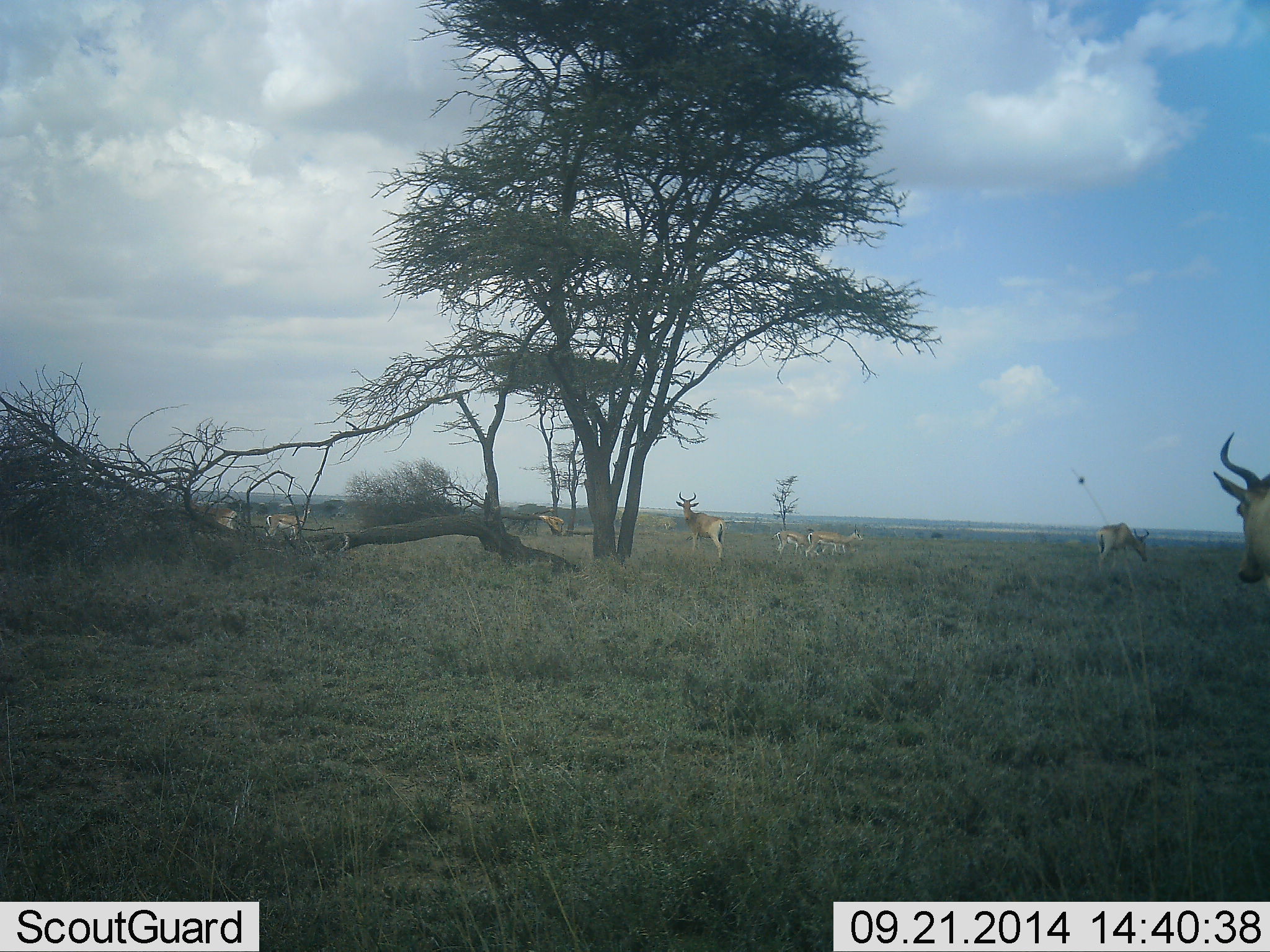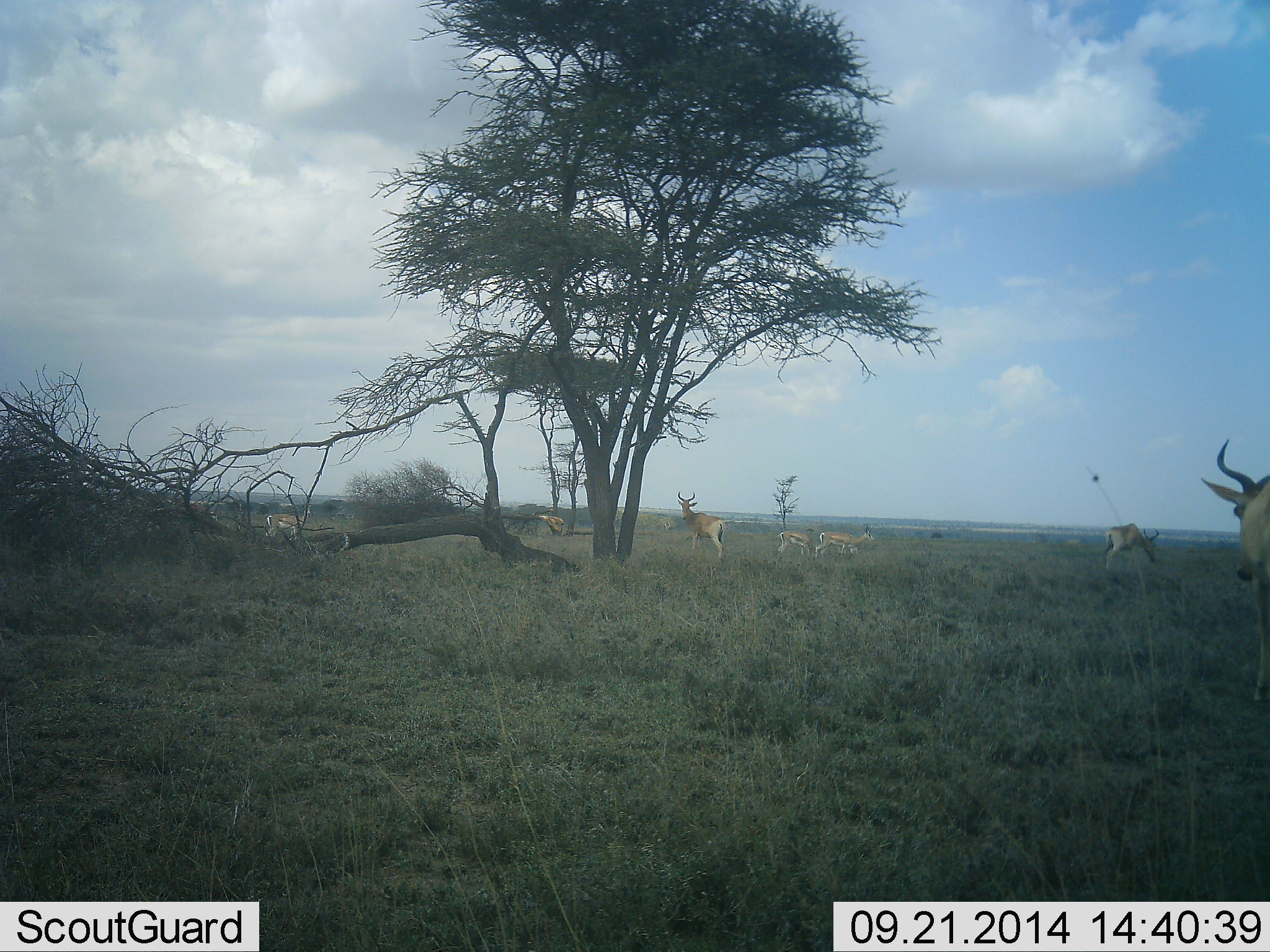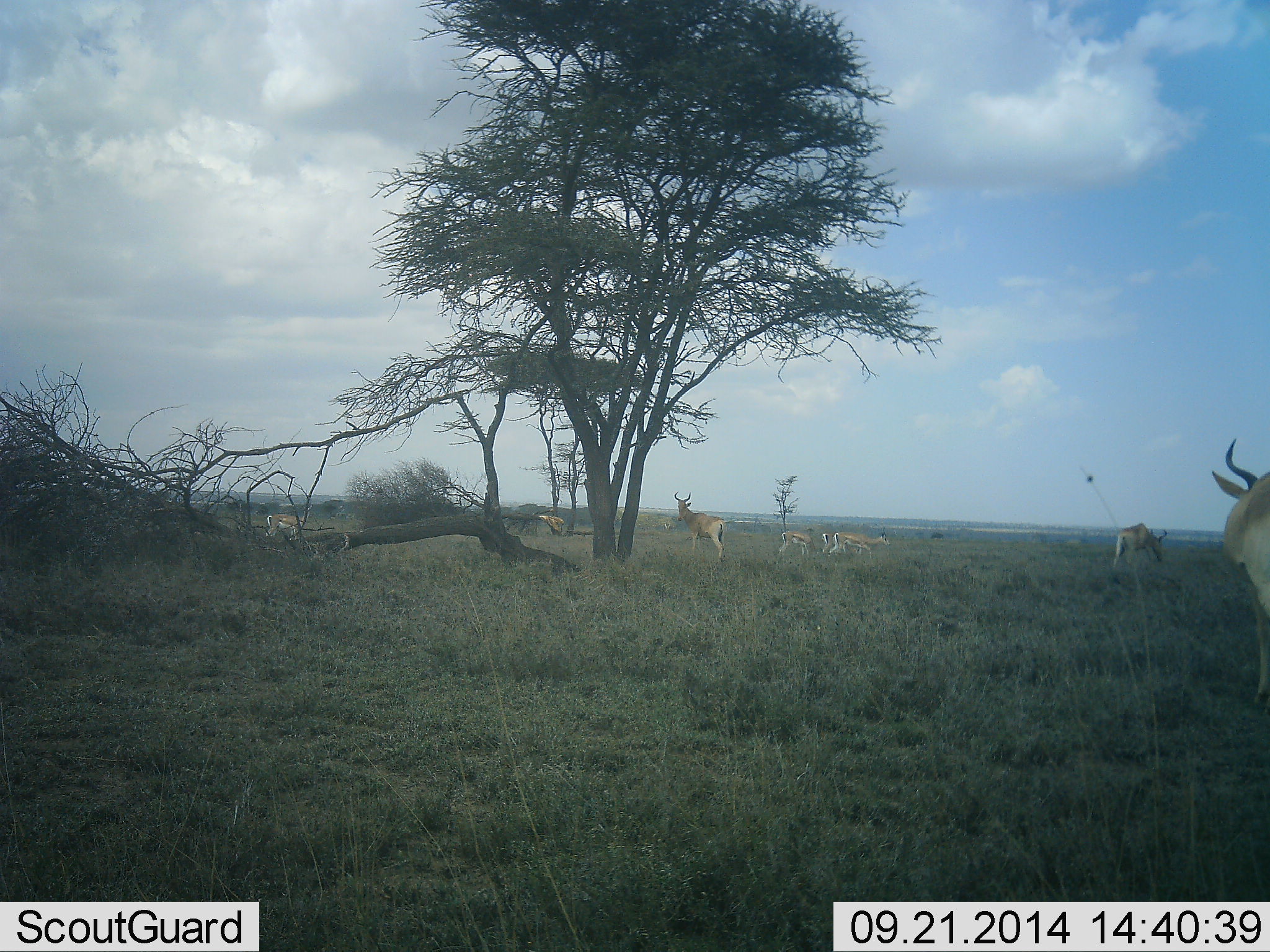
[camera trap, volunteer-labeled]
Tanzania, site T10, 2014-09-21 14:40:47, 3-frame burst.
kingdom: Animalia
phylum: Chordata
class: Mammalia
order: Artiodactyla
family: Bovidae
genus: Alcelaphus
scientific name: Alcelaphus buselaphus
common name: hartebeest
Hartebeest (Alcelaphus buselaphus), count 5. Behavior (volunteer vote fractions): standing 79%, resting 0%, moving 64%, interacting 0%. Young present (vote fraction): 7%. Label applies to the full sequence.